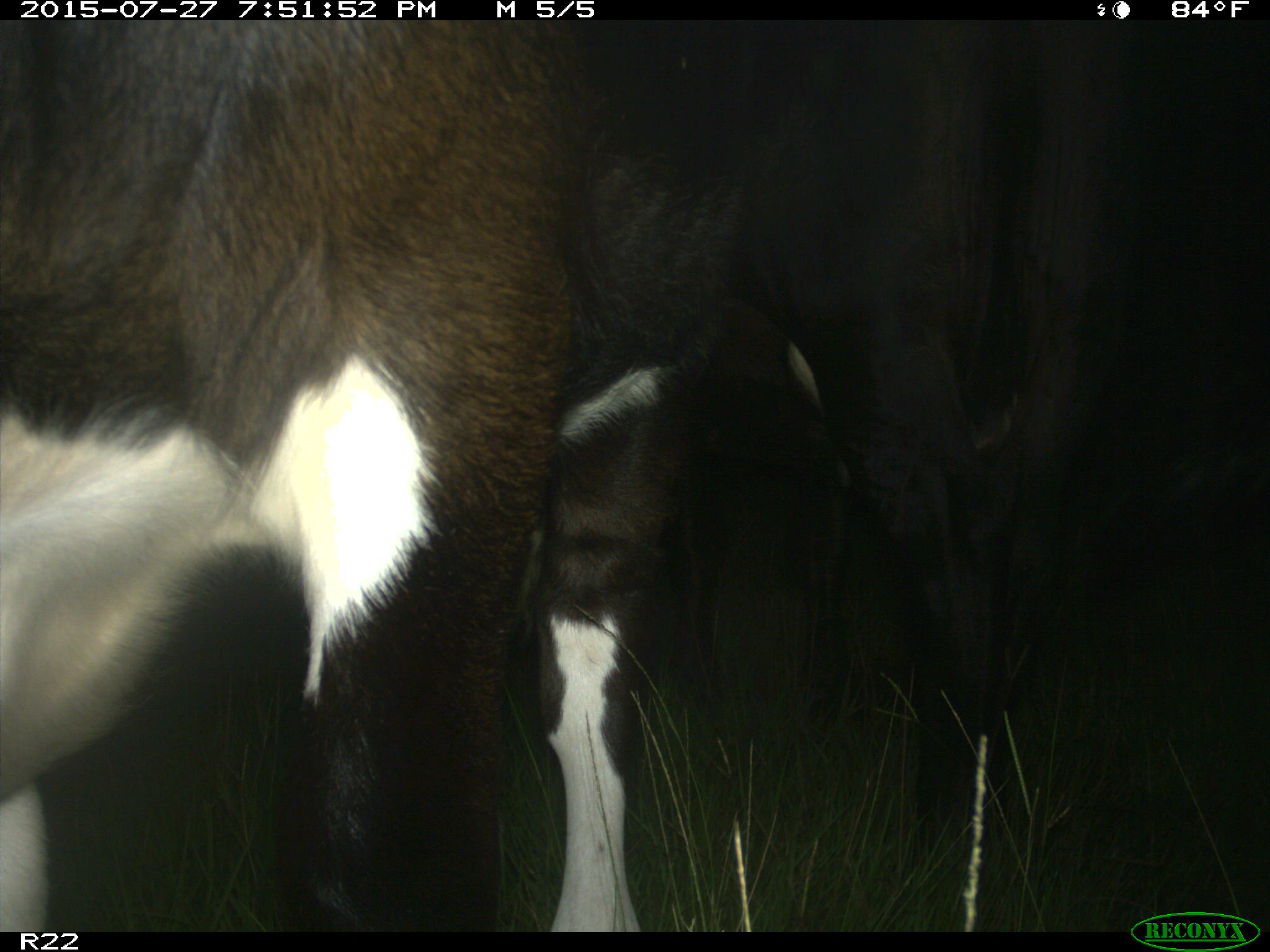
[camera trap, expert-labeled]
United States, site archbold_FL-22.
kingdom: Animalia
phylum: Chordata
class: Mammalia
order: Artiodactyla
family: Suidae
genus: Sus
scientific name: Sus scrofa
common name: wild boar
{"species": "Sus scrofa (wild boar)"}